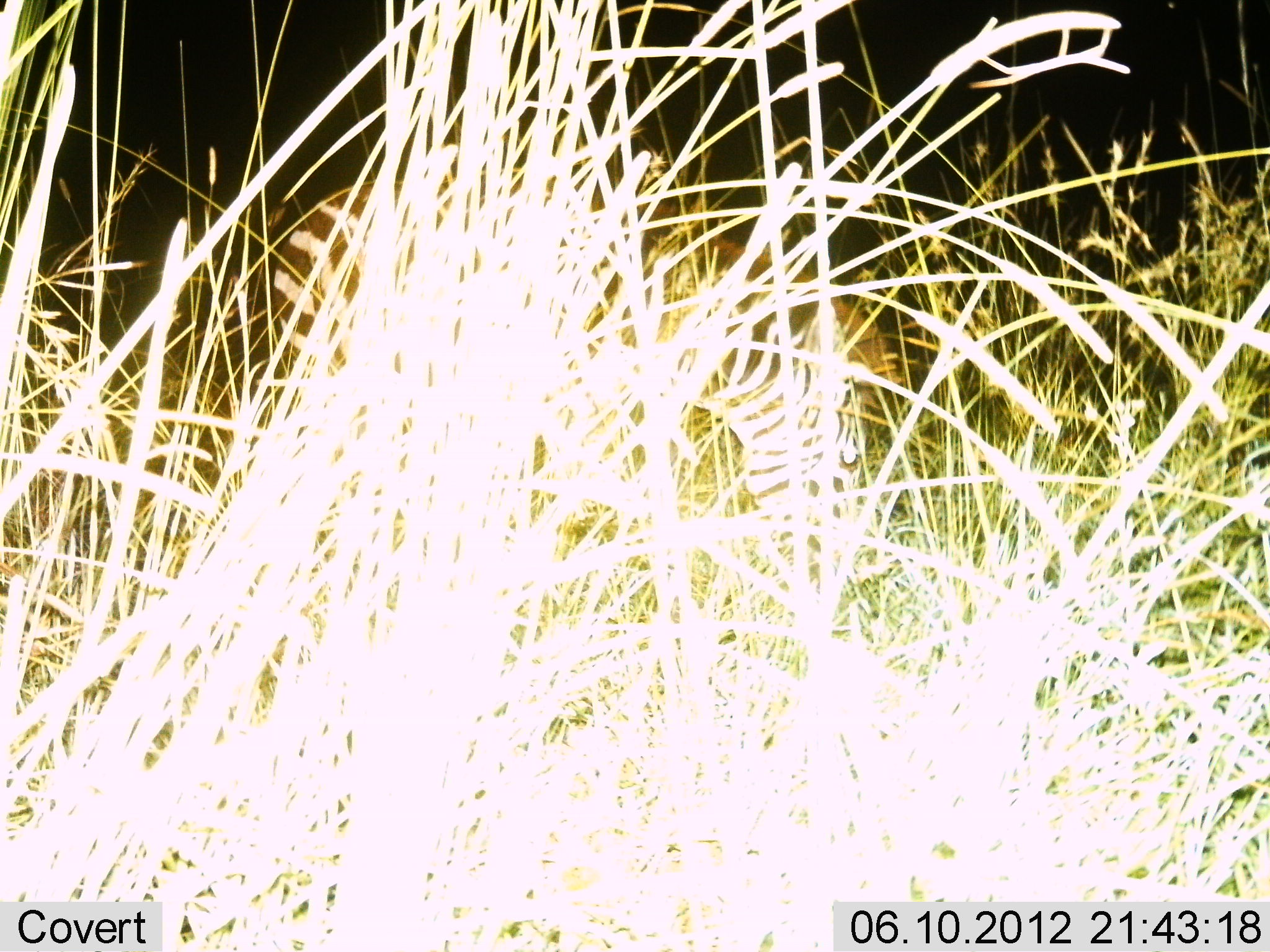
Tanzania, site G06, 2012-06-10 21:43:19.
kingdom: Animalia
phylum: Chordata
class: Mammalia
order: Perissodactyla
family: Equidae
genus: Equus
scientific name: Equus quagga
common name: plains zebra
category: zebra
Zebra (plains zebra) (Equus quagga), count 1. Behavior (volunteer vote fractions): standing 20%, resting 0%, moving 0%, interacting 0%. Young present (vote fraction): 0%. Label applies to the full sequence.